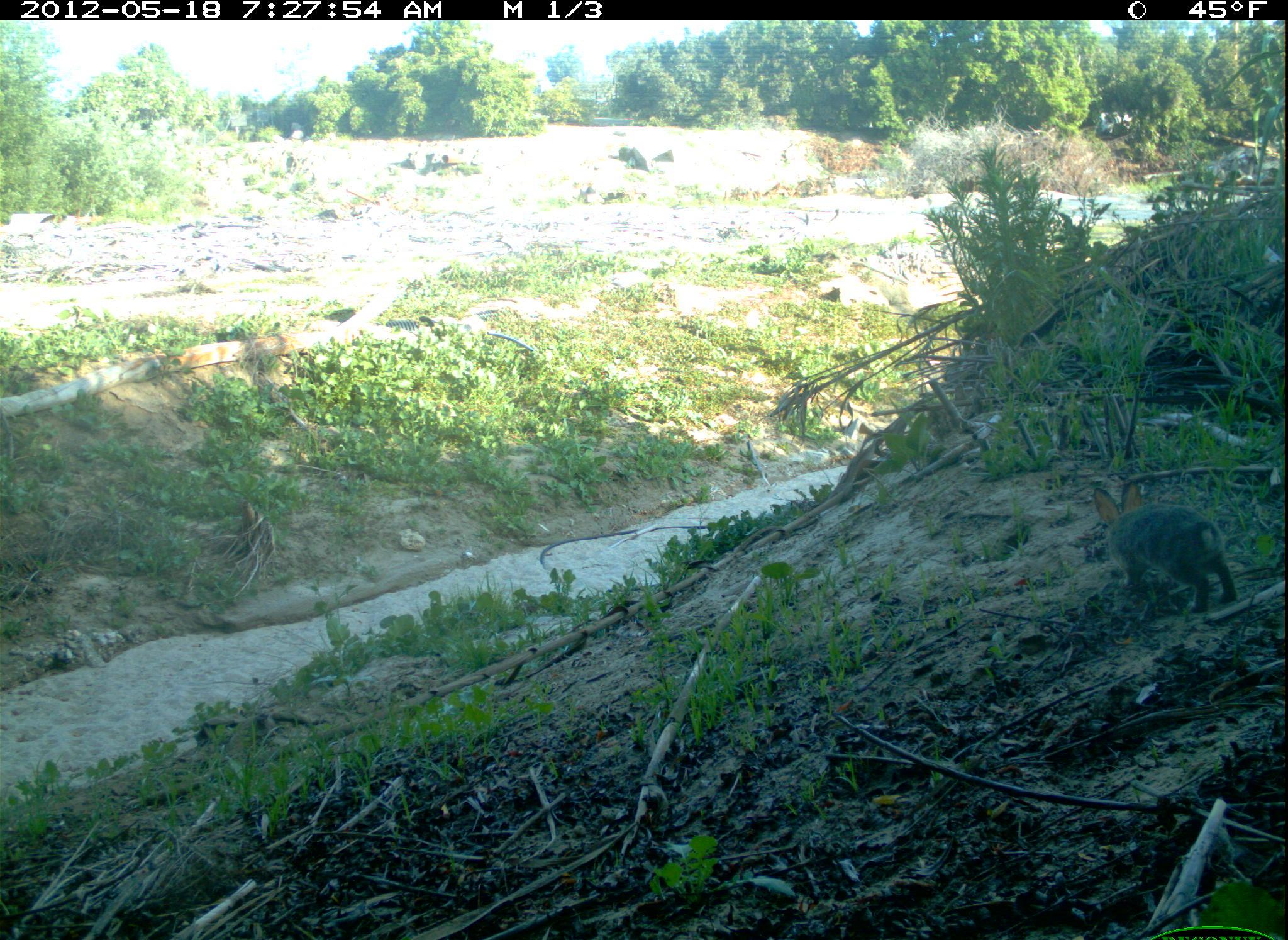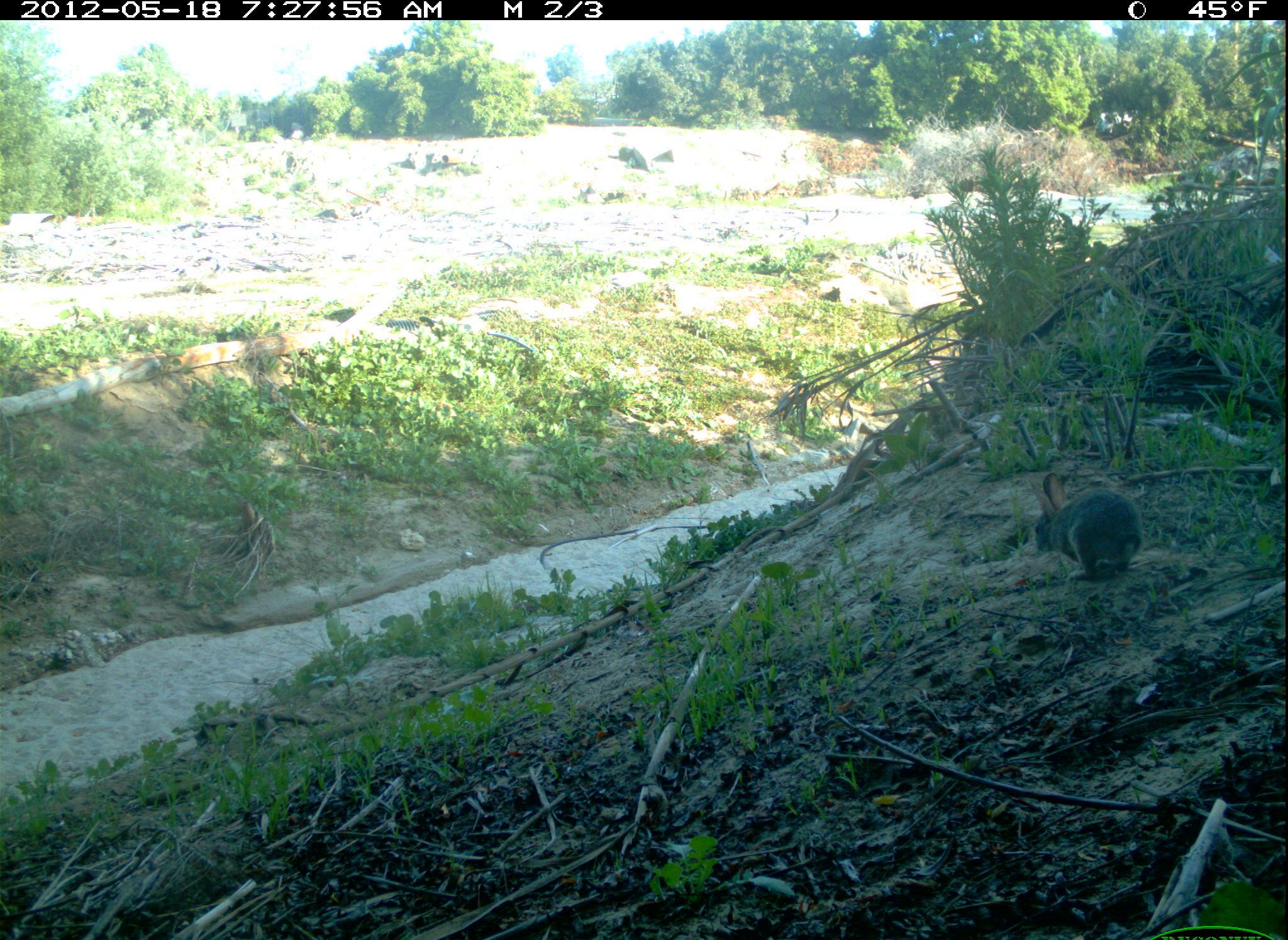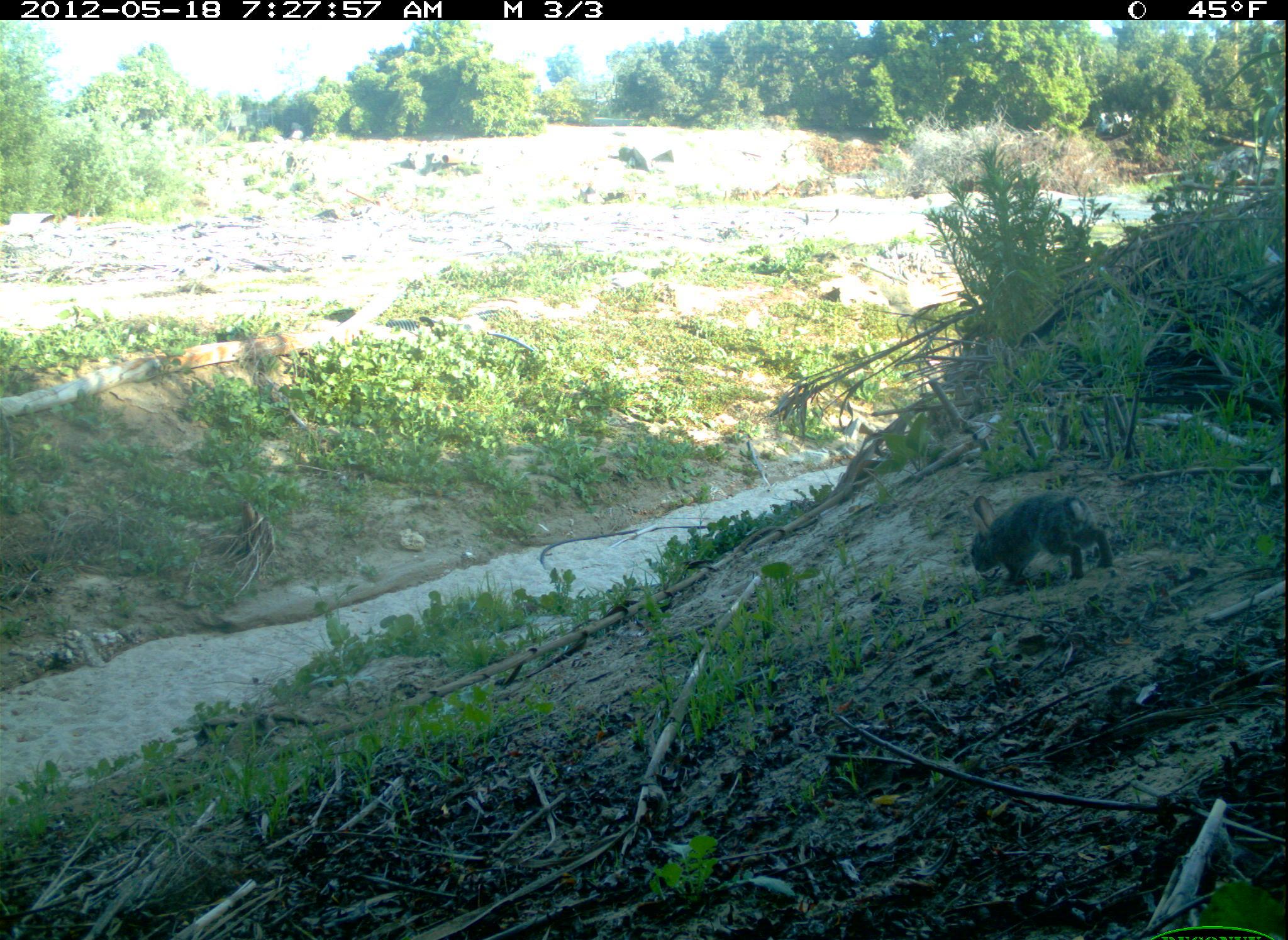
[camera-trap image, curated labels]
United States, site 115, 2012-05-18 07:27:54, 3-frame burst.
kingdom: Animalia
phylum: Chordata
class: Mammalia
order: Lagomorpha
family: Leporidae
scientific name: Leporidae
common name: rabbits and hares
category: rabbit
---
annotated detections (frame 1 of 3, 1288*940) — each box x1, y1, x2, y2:
rabbit: 1088, 470, 1248, 625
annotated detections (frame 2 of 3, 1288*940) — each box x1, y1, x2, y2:
rabbit: 1024, 453, 1151, 591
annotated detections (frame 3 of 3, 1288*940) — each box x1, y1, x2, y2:
rabbit: 939, 477, 1127, 607